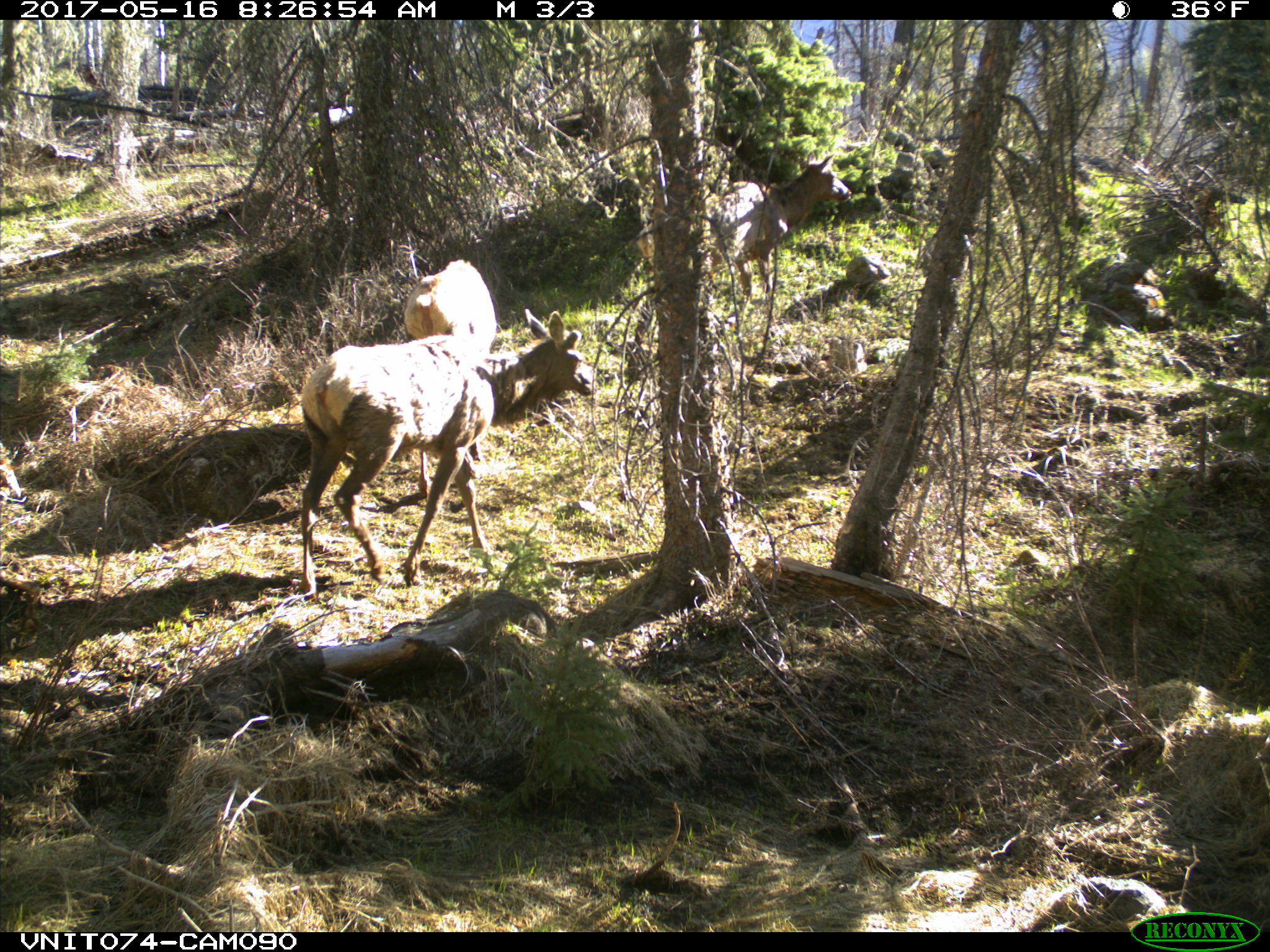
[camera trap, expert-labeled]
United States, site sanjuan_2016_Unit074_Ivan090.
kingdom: Animalia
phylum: Chordata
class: Mammalia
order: Artiodactyla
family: Cervidae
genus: Cervus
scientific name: Cervus elaphus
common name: red deer